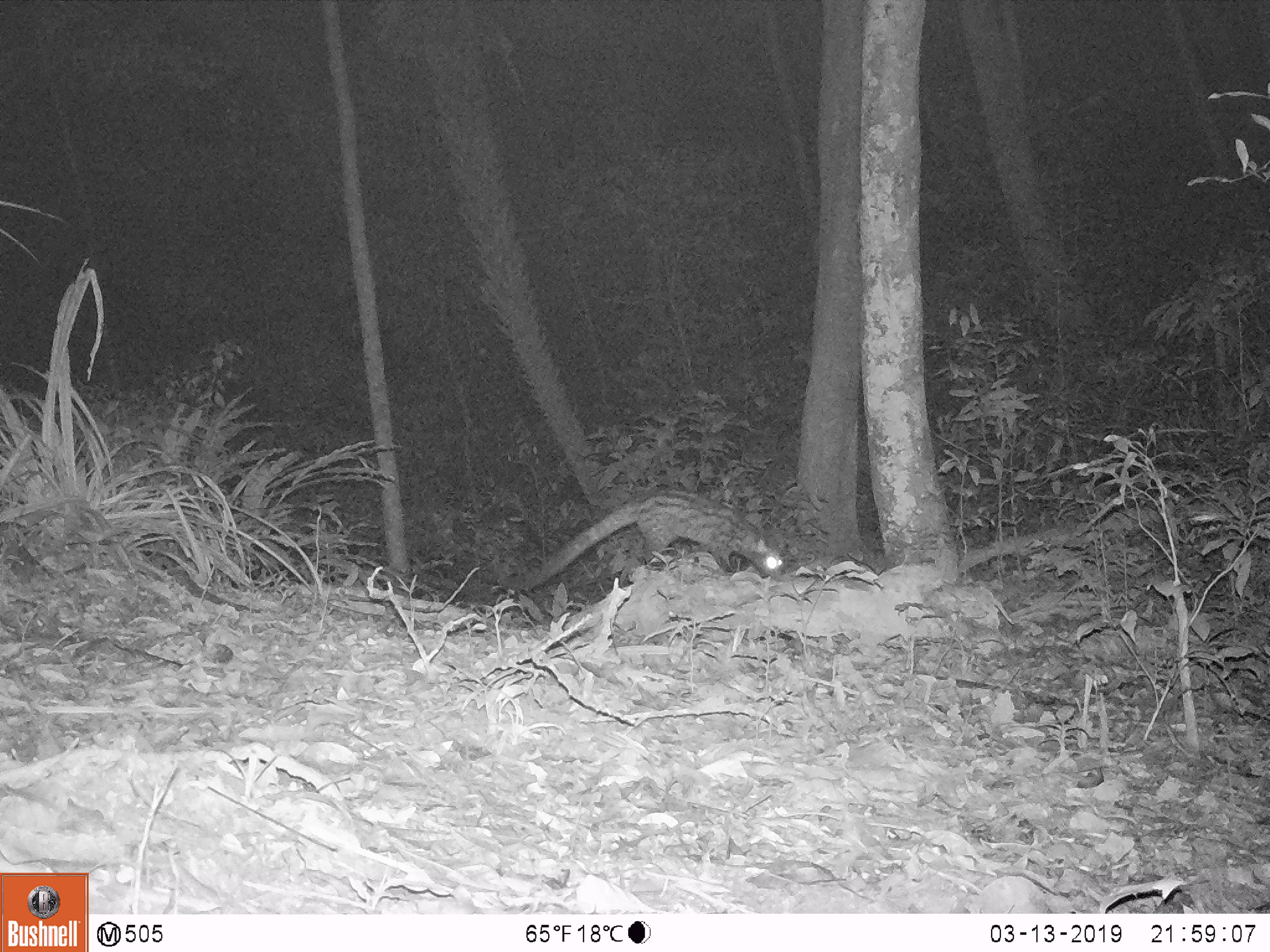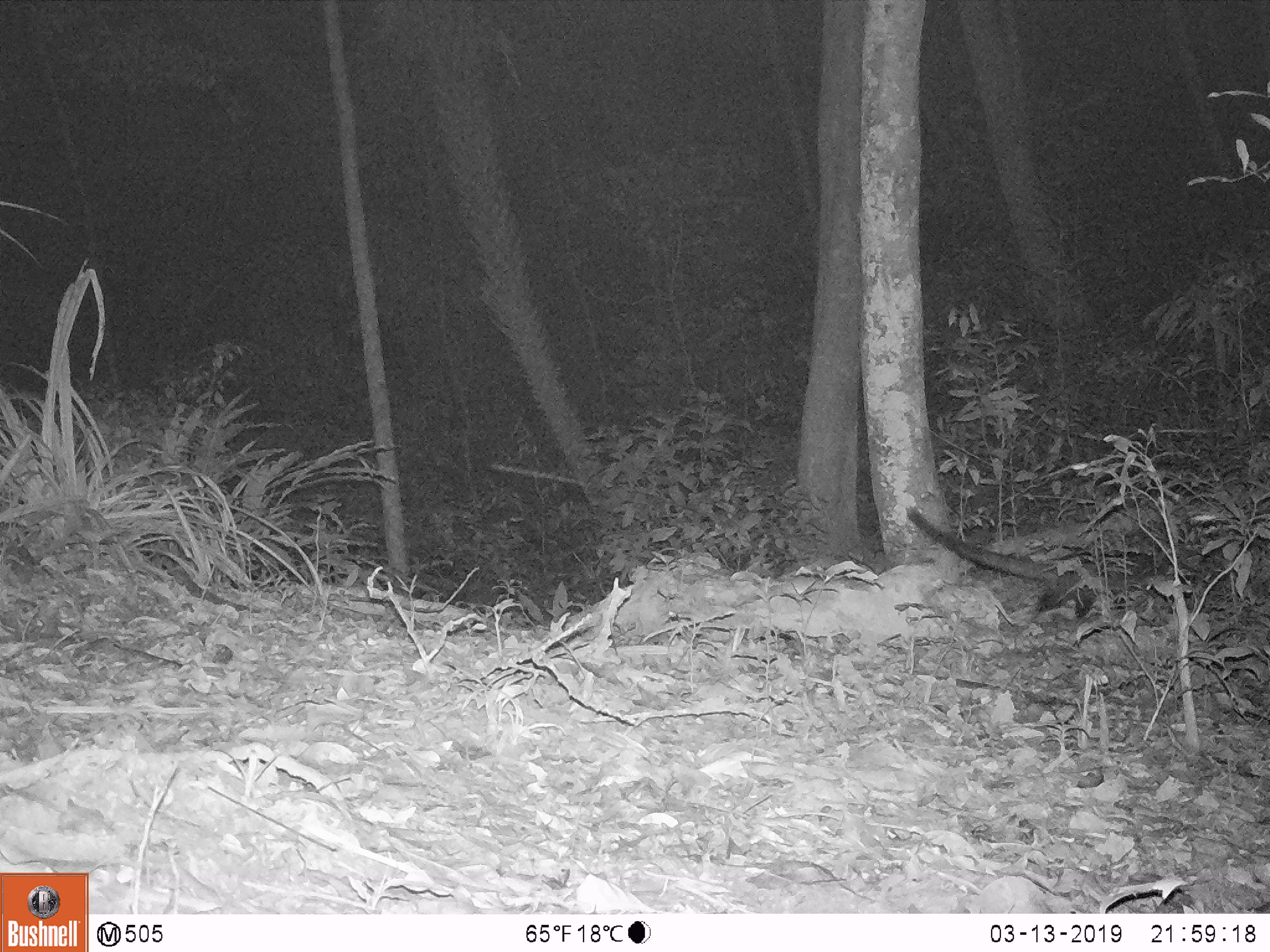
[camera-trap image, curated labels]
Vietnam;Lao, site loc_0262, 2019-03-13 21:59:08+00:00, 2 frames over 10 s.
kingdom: Animalia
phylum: Chordata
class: Mammalia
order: Carnivora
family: Viverridae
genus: Paradoxurus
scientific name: Paradoxurus hermaphroditus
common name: common palm civet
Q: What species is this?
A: Common palm civet (Paradoxurus hermaphroditus).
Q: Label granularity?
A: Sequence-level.